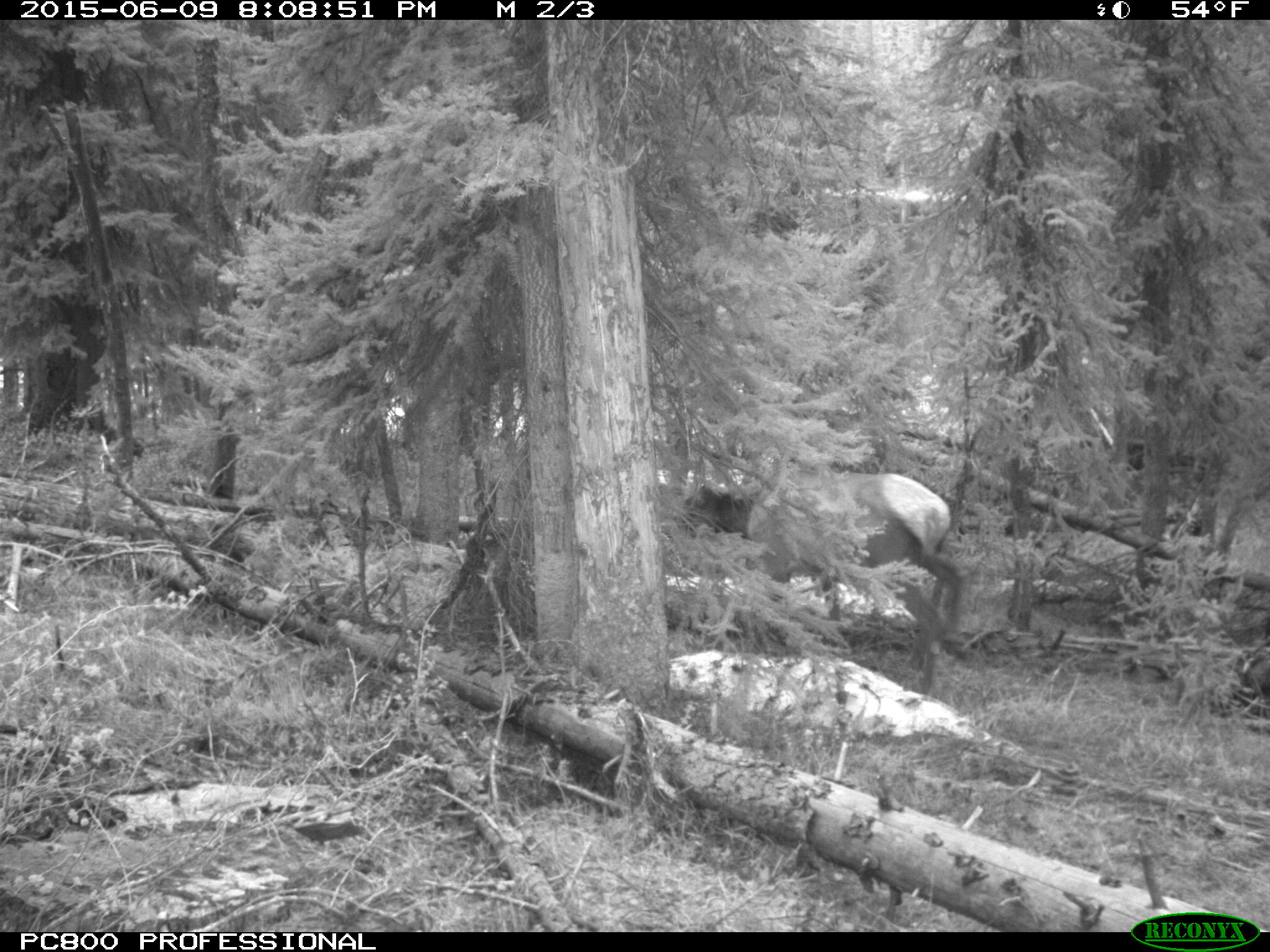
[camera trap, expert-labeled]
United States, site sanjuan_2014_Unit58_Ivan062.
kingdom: Animalia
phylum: Chordata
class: Mammalia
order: Artiodactyla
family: Cervidae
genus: Cervus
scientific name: Cervus elaphus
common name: red deer